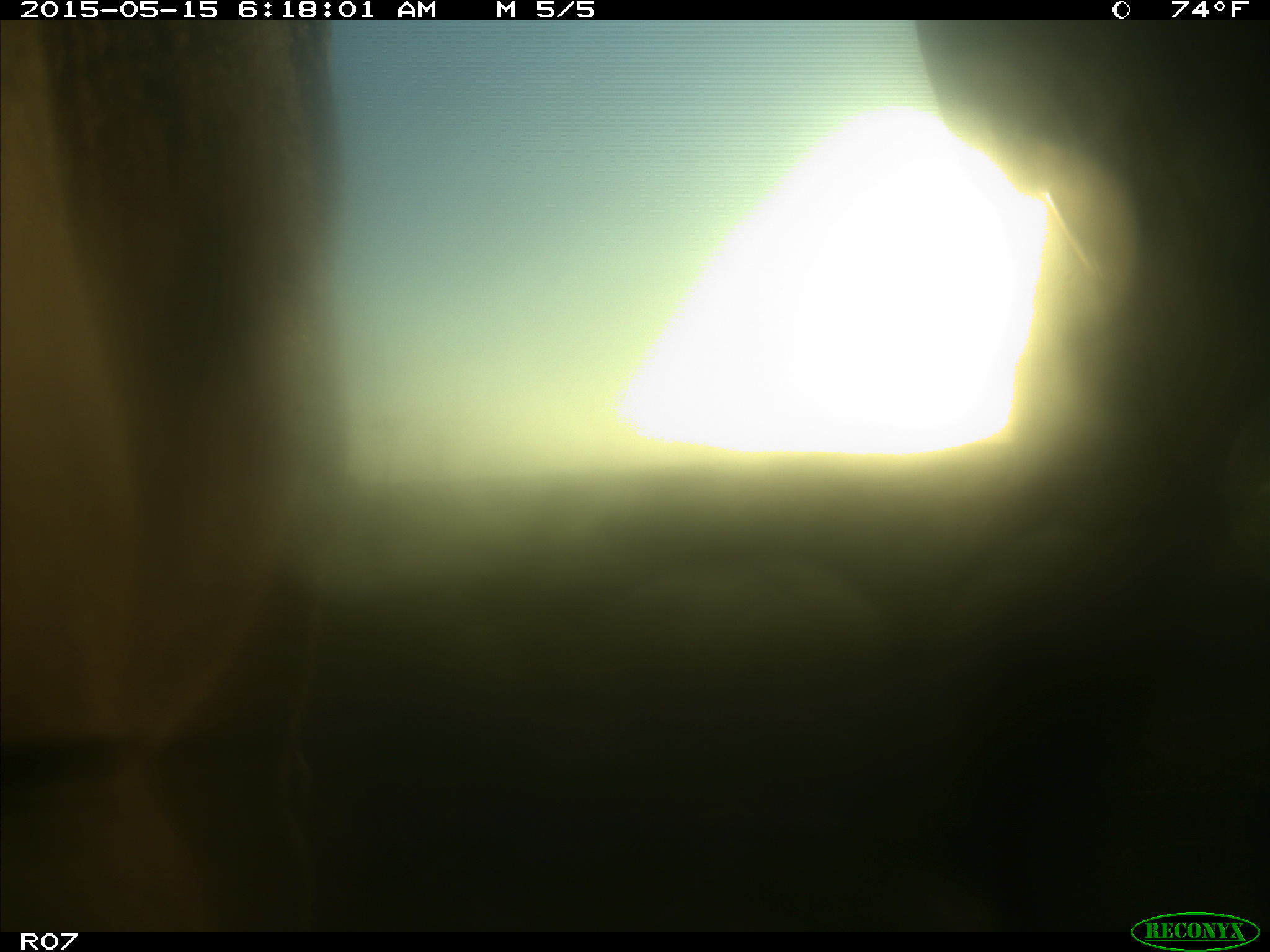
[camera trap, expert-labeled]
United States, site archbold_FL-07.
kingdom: Animalia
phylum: Chordata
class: Mammalia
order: Artiodactyla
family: Bovidae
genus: Bos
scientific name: Bos taurus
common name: domestic cow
Bos taurus (domestic cow).